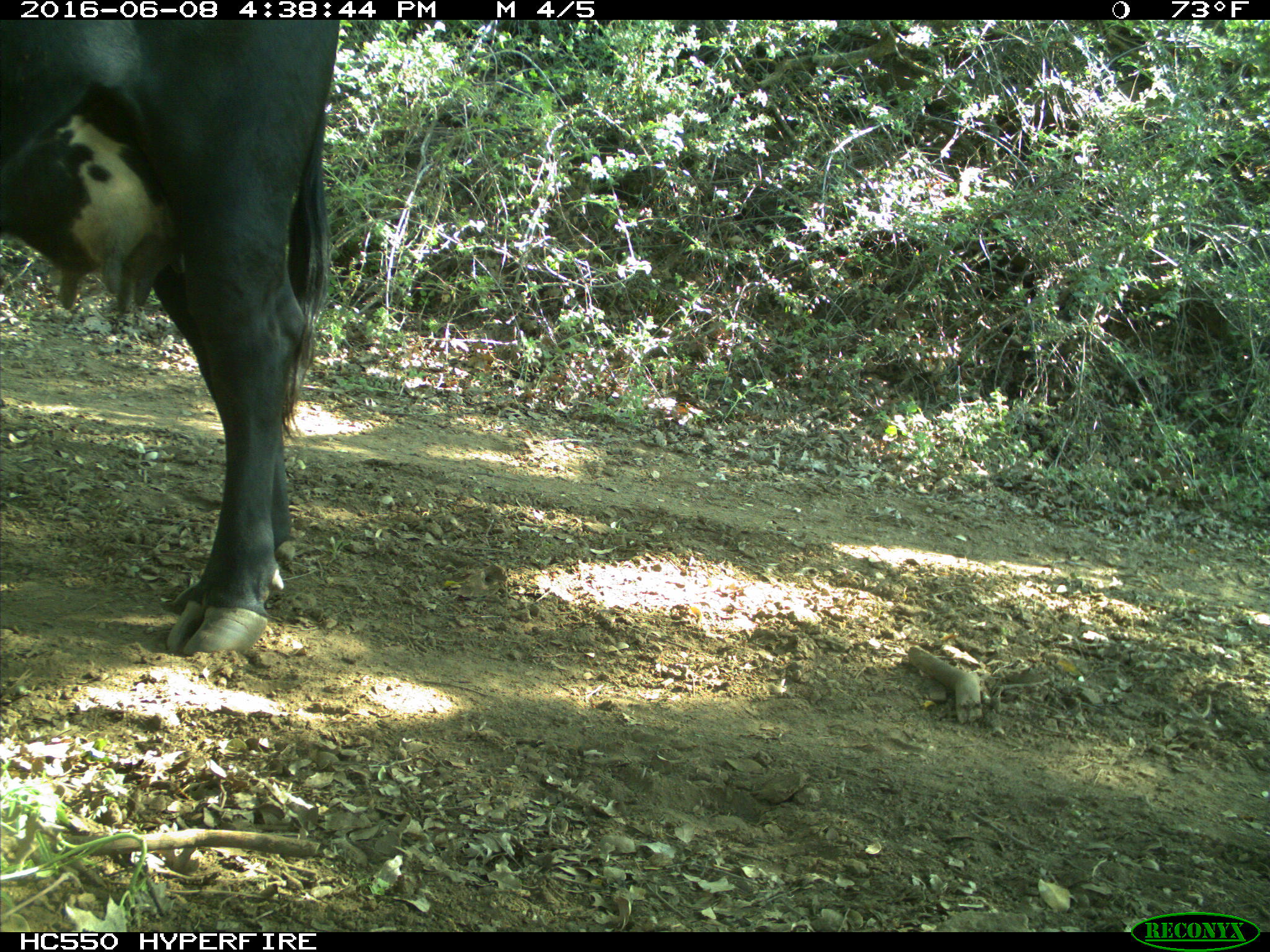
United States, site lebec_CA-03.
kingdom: Animalia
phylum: Chordata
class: Mammalia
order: Artiodactyla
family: Bovidae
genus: Bos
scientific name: Bos taurus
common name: domestic cow